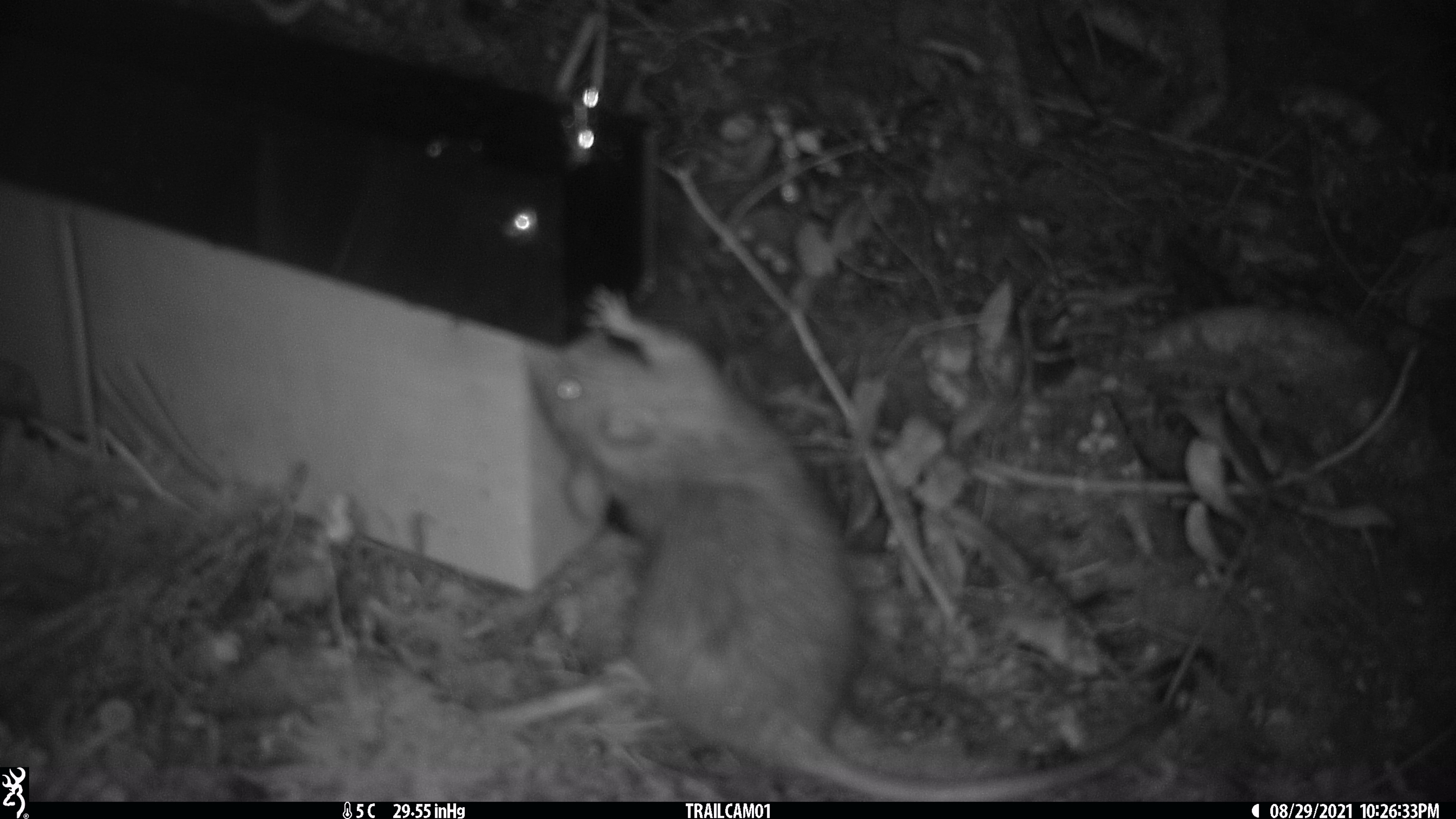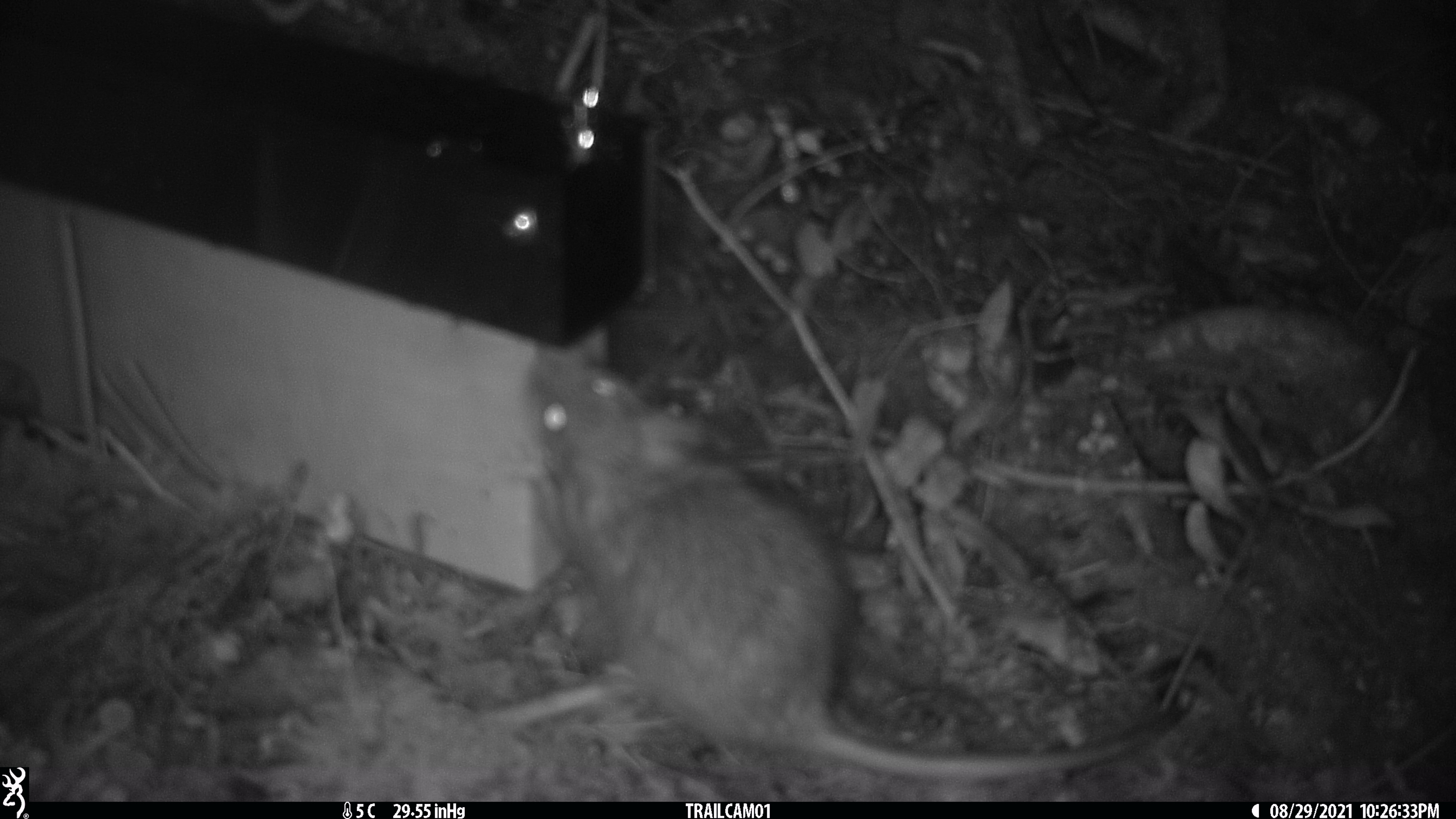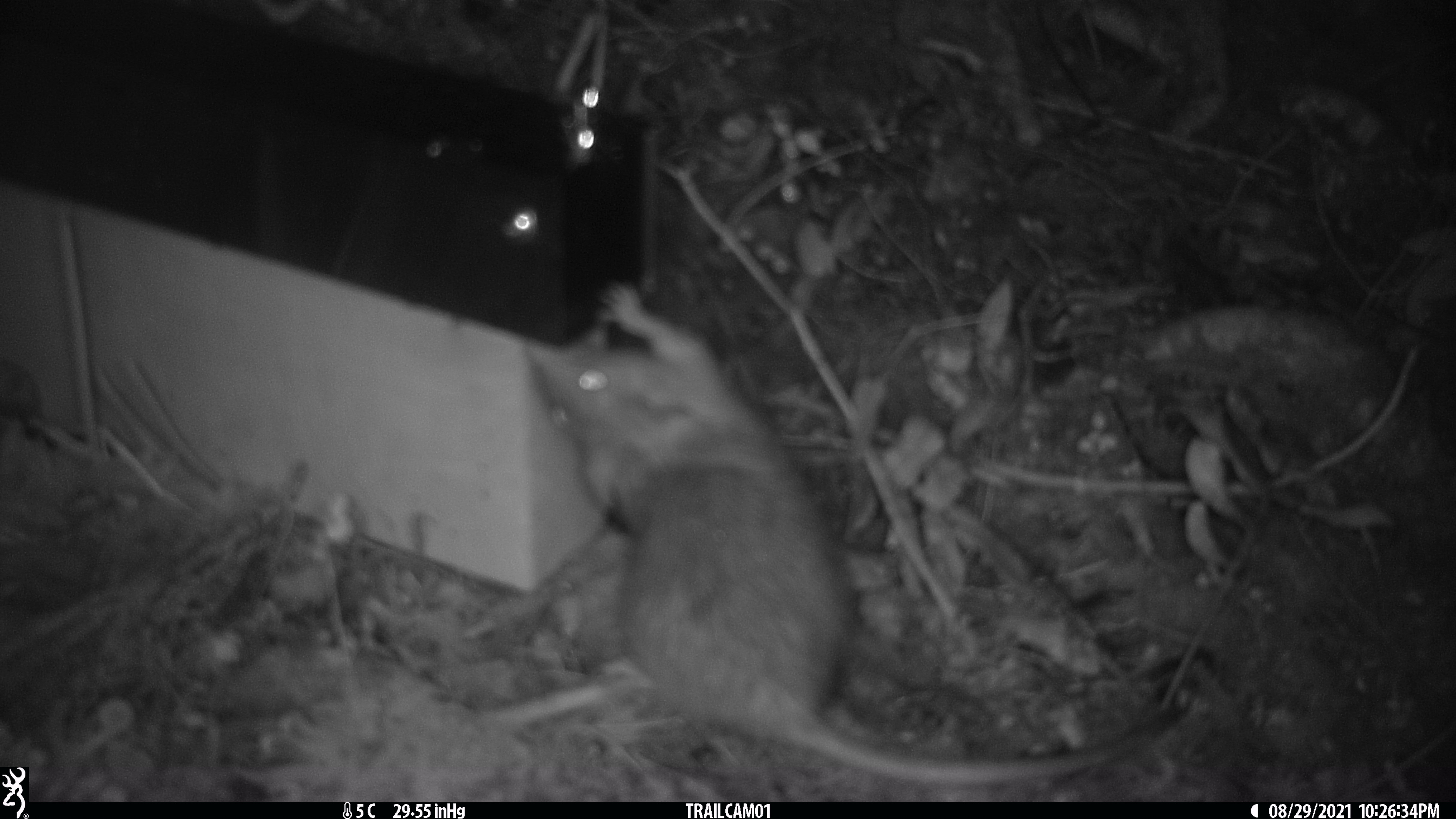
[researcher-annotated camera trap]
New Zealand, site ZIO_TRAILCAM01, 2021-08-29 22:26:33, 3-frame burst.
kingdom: Animalia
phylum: Chordata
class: Mammalia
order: Rodentia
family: Muridae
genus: Rattus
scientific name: Rattus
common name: rat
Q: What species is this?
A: Rat (Rattus).